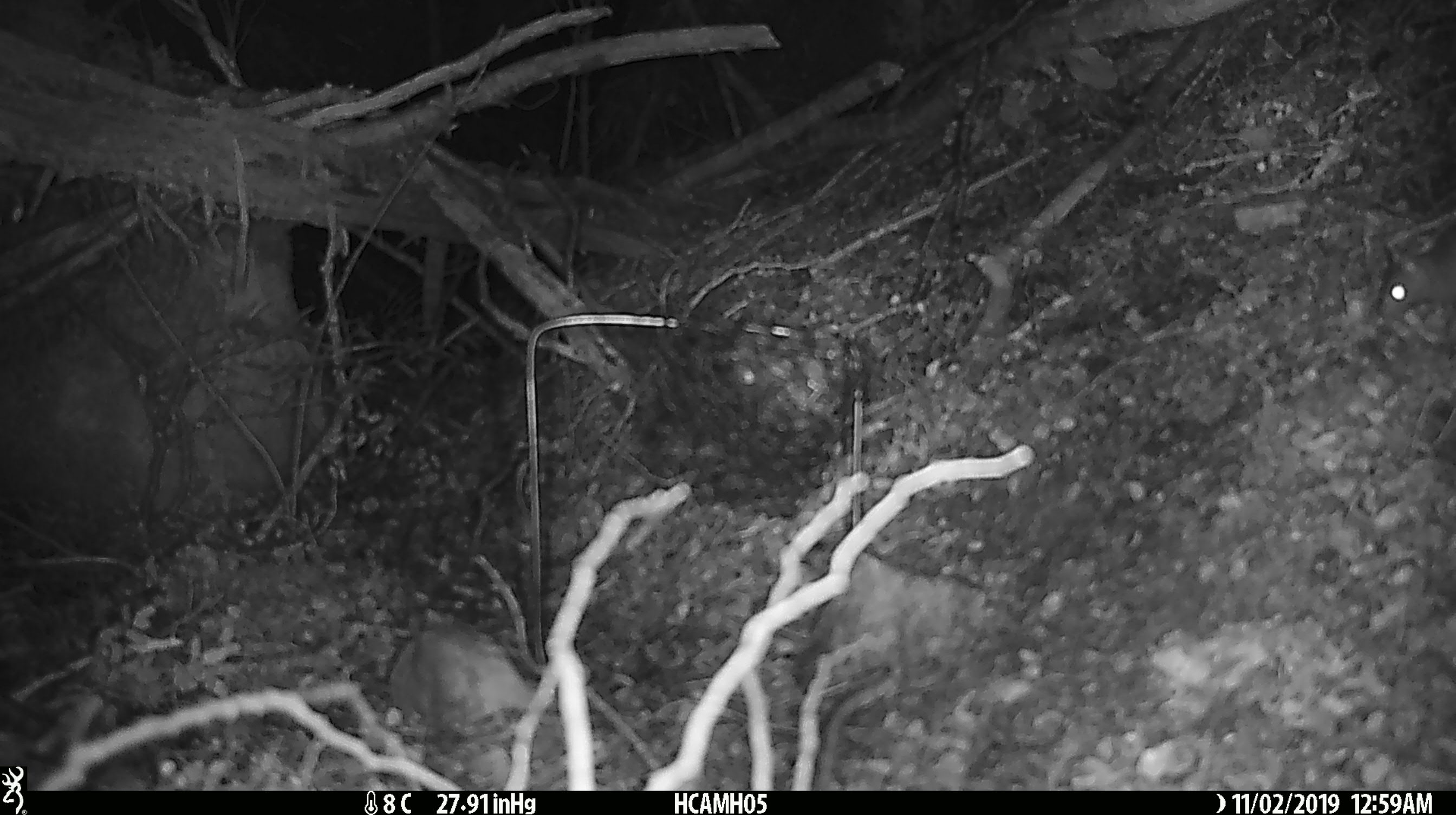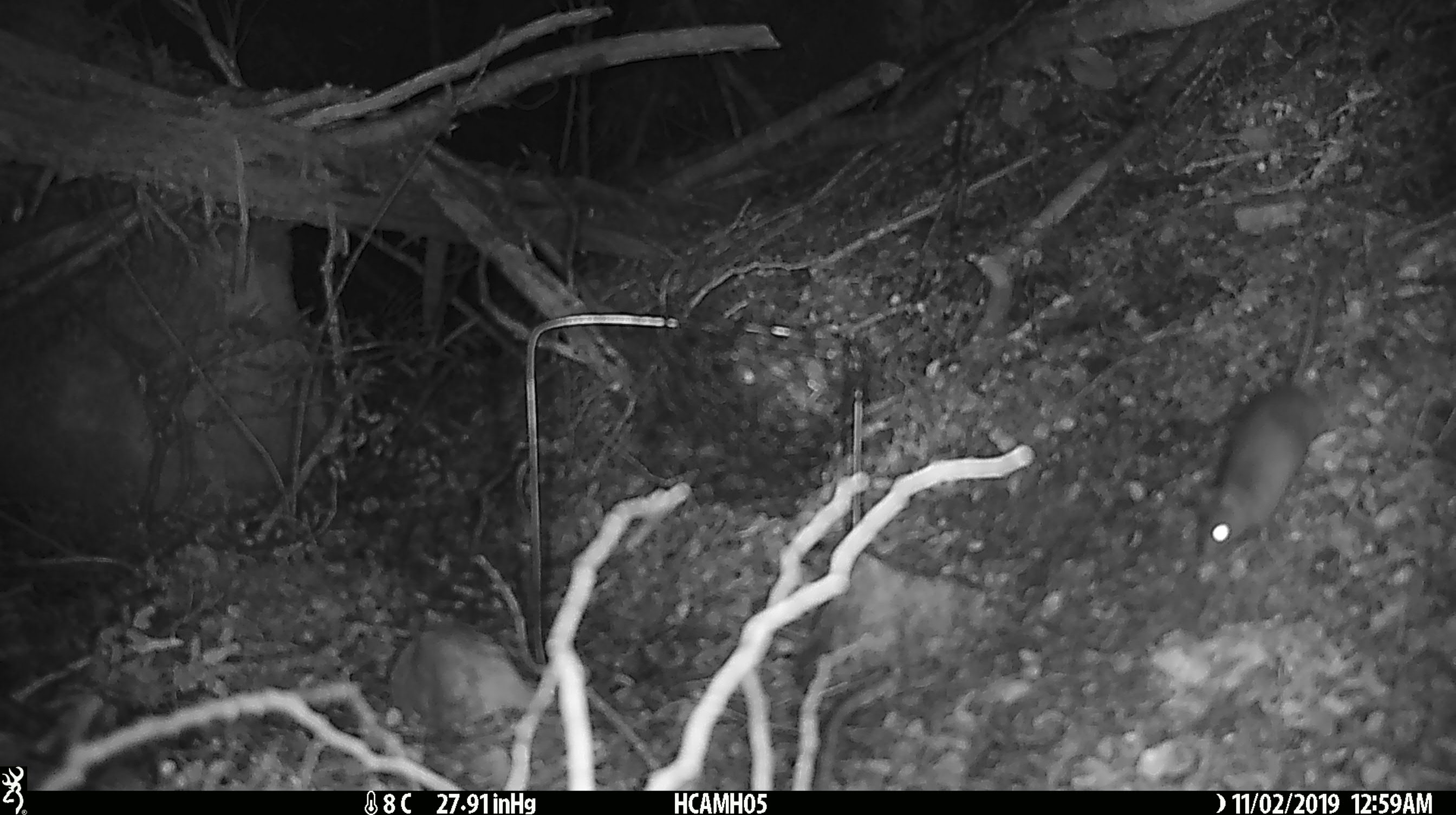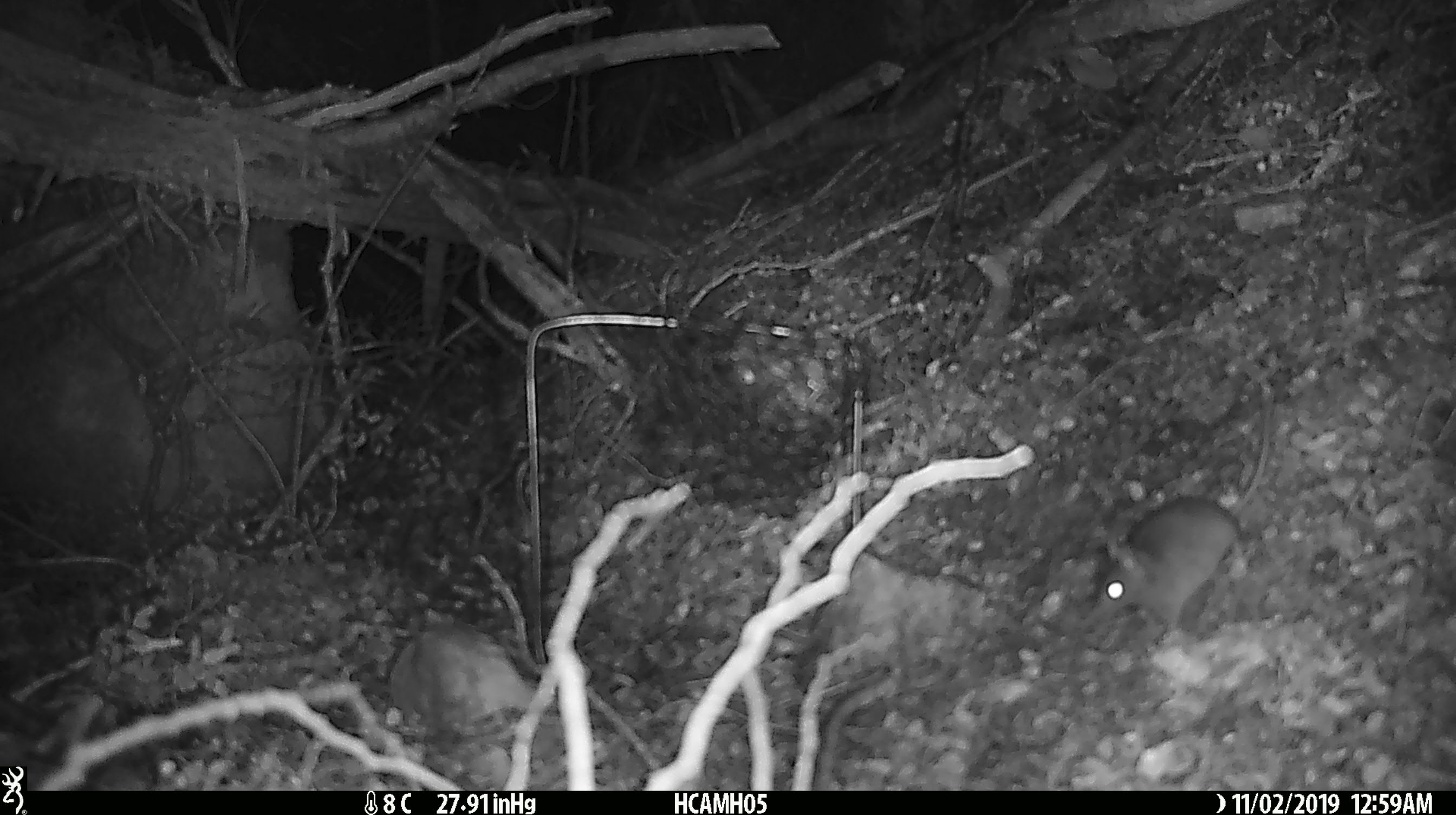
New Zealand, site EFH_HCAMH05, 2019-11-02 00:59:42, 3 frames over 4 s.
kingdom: Animalia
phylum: Chordata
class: Mammalia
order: Rodentia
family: Muridae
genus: Rattus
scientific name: Rattus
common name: rat